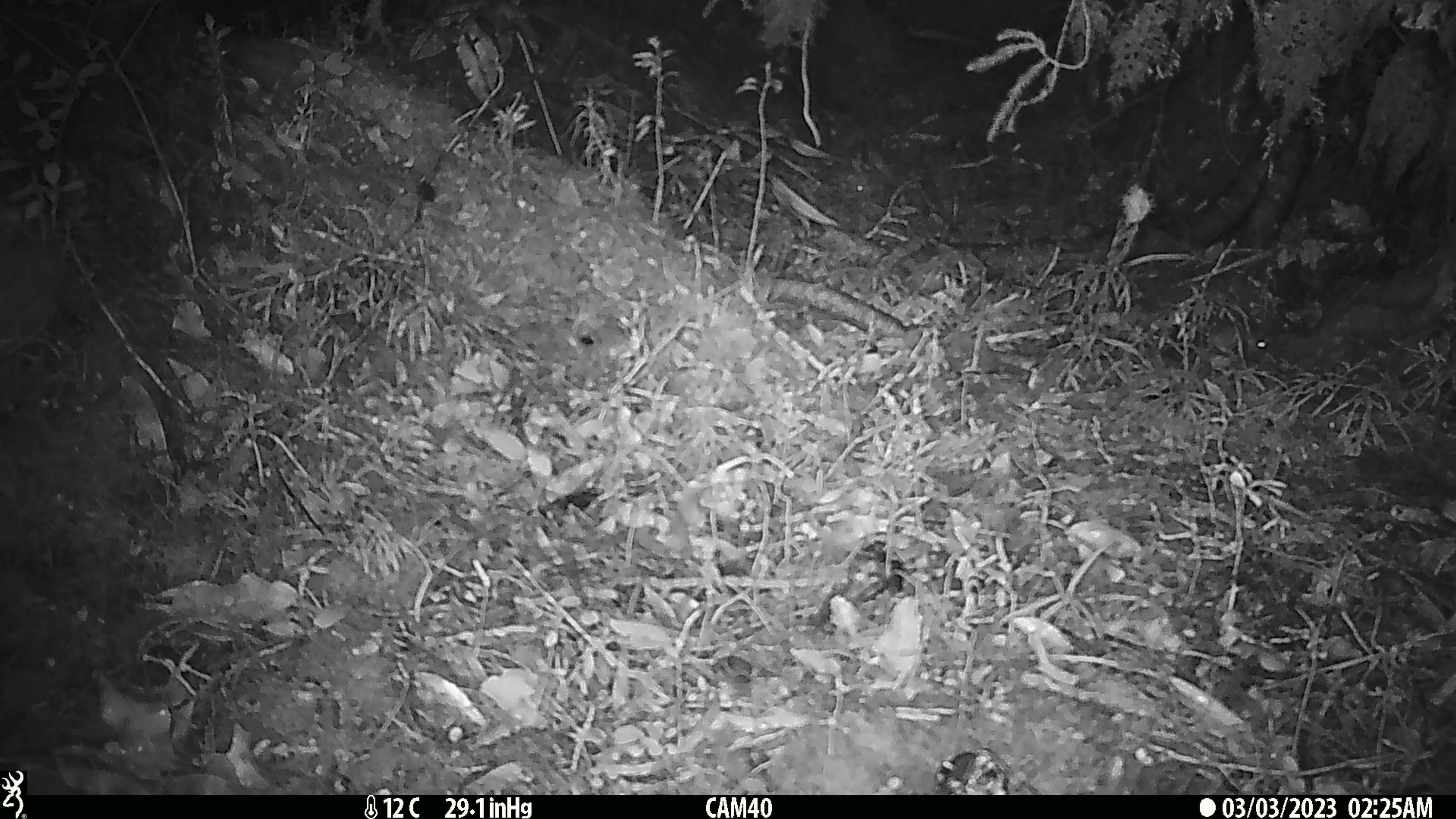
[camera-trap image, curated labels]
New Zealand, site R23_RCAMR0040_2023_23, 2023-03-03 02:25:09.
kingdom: Animalia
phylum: Chordata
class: Mammalia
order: Rodentia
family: Muridae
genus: Mus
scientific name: Mus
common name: mouse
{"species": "mouse (Mus)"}